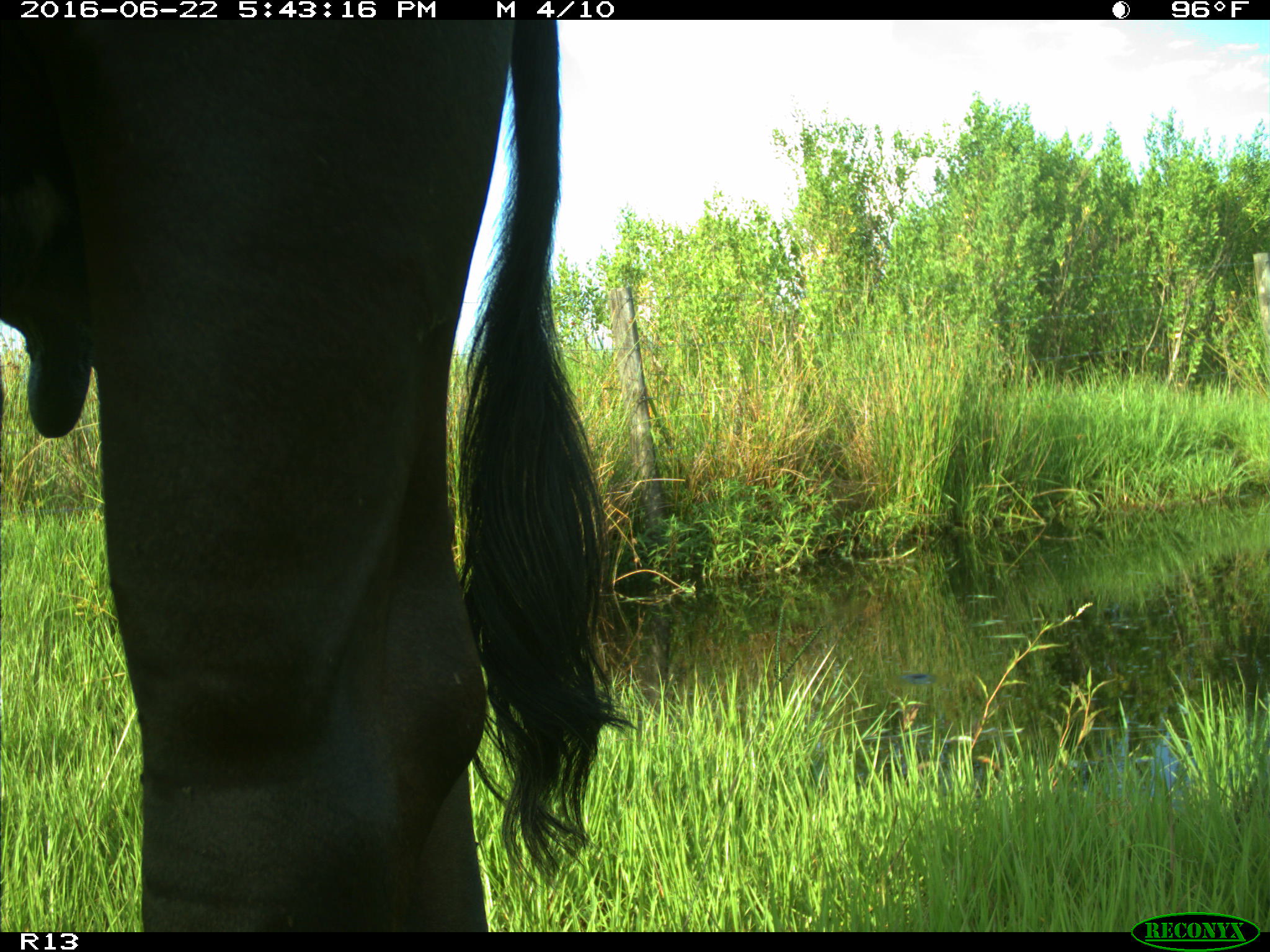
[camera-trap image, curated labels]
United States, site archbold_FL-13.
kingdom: Animalia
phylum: Chordata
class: Mammalia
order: Artiodactyla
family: Bovidae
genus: Bos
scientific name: Bos taurus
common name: domestic cow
Bos taurus (domestic cow).